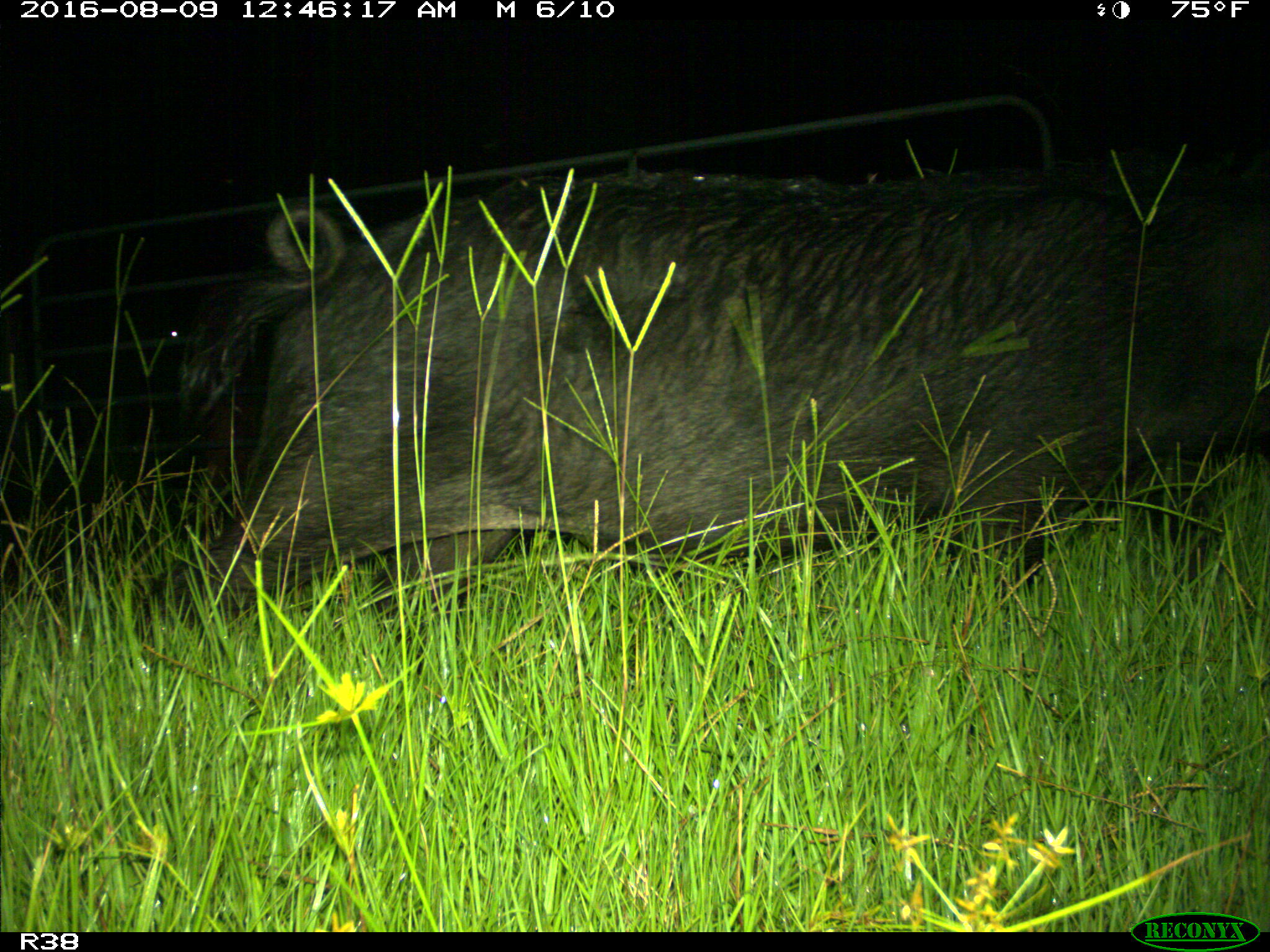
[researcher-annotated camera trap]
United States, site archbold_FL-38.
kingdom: Animalia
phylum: Chordata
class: Mammalia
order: Artiodactyla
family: Suidae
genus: Sus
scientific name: Sus scrofa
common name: wild boar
Sus scrofa (wild boar).